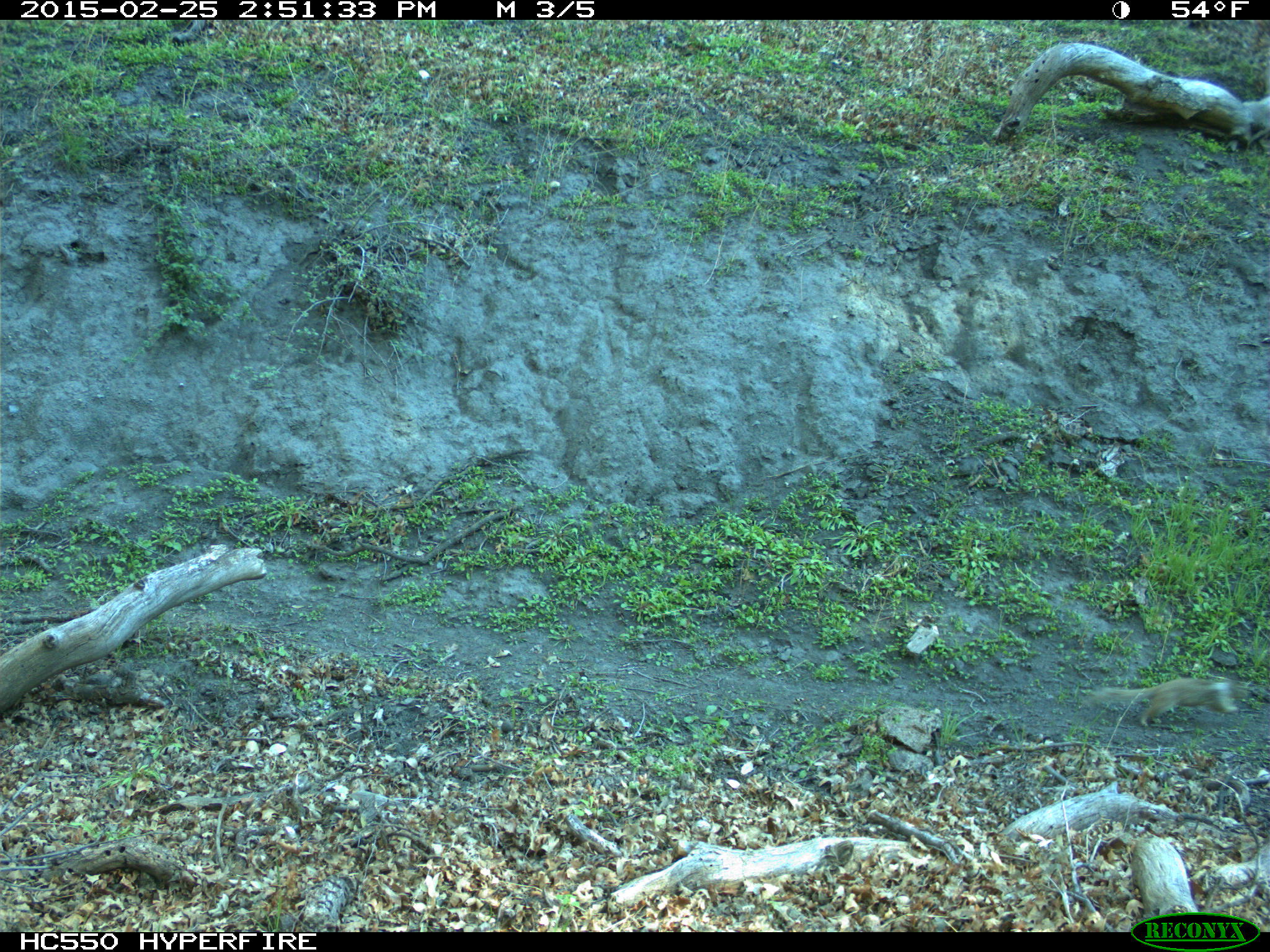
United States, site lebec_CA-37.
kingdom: Animalia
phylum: Chordata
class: Mammalia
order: Rodentia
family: Sciuridae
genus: Otospermophilus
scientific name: Otospermophilus beecheyi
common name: california ground squirrel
Otospermophilus beecheyi (california ground squirrel).